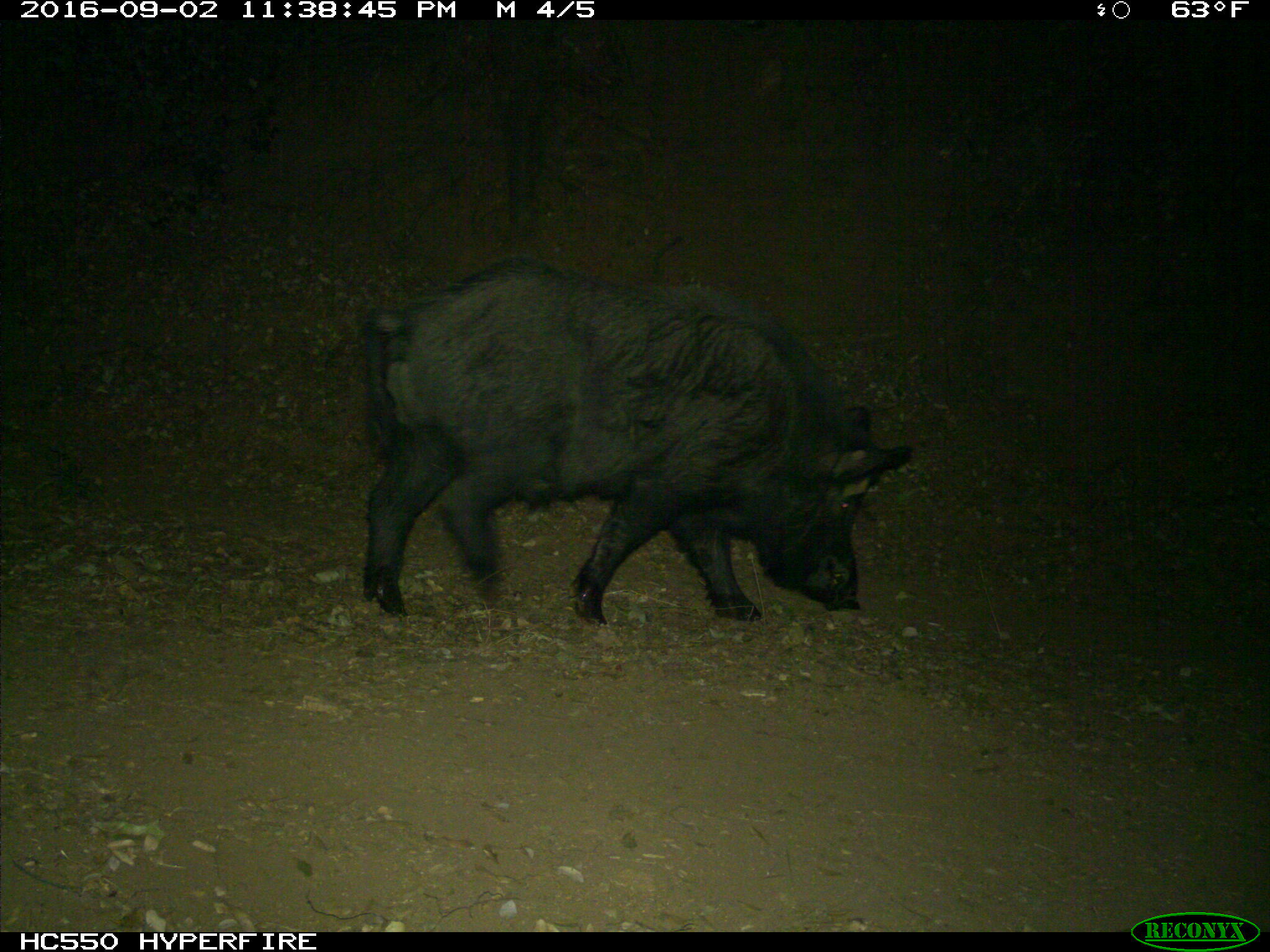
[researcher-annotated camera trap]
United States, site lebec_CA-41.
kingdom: Animalia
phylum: Chordata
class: Mammalia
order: Artiodactyla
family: Suidae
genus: Sus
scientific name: Sus scrofa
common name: wild boar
Sus scrofa (wild boar).